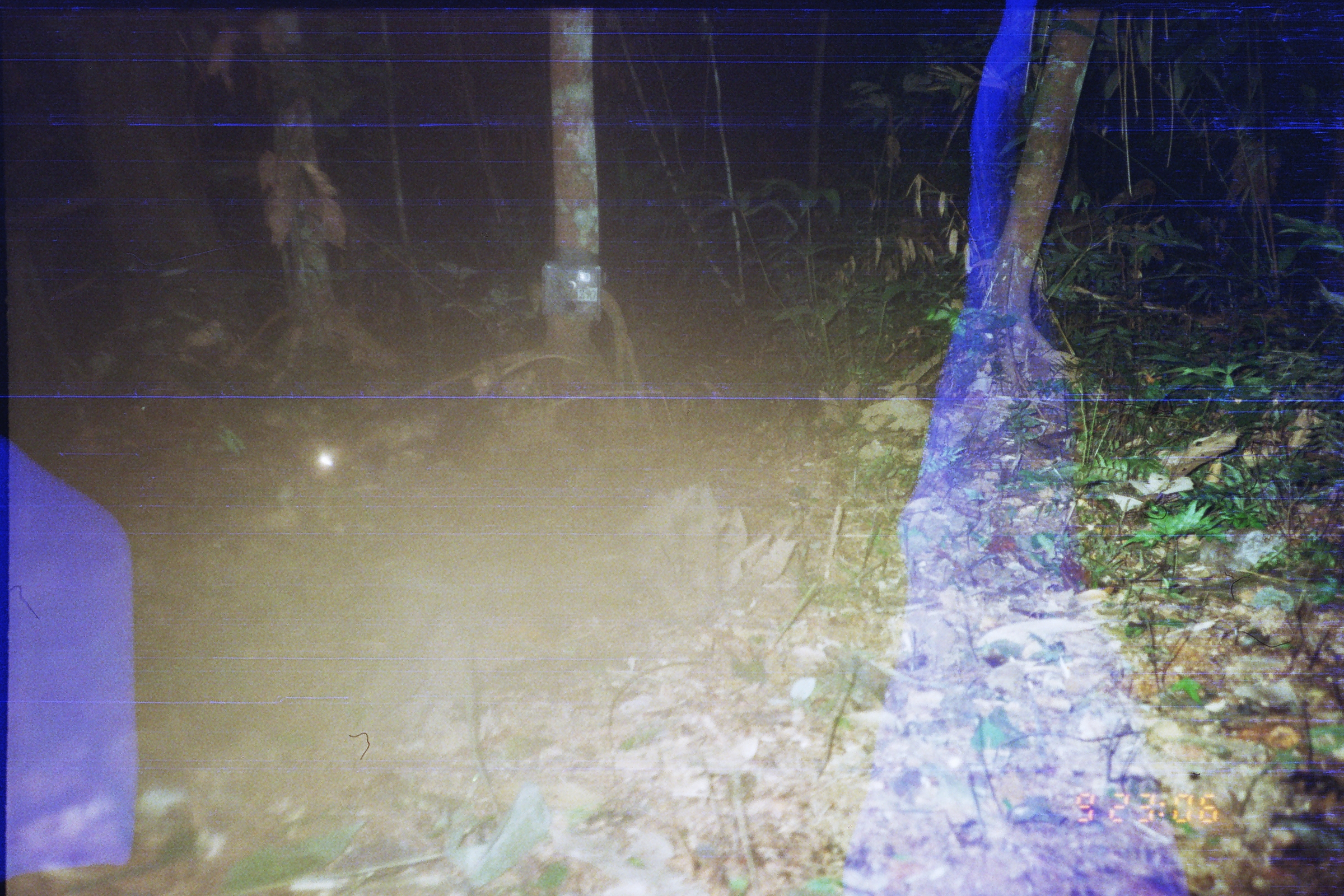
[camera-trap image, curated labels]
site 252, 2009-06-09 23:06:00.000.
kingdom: Animalia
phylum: Chordata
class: Mammalia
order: Didelphimorphia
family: Didelphidae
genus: Didelphis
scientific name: Didelphis marsupialis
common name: southern opossum